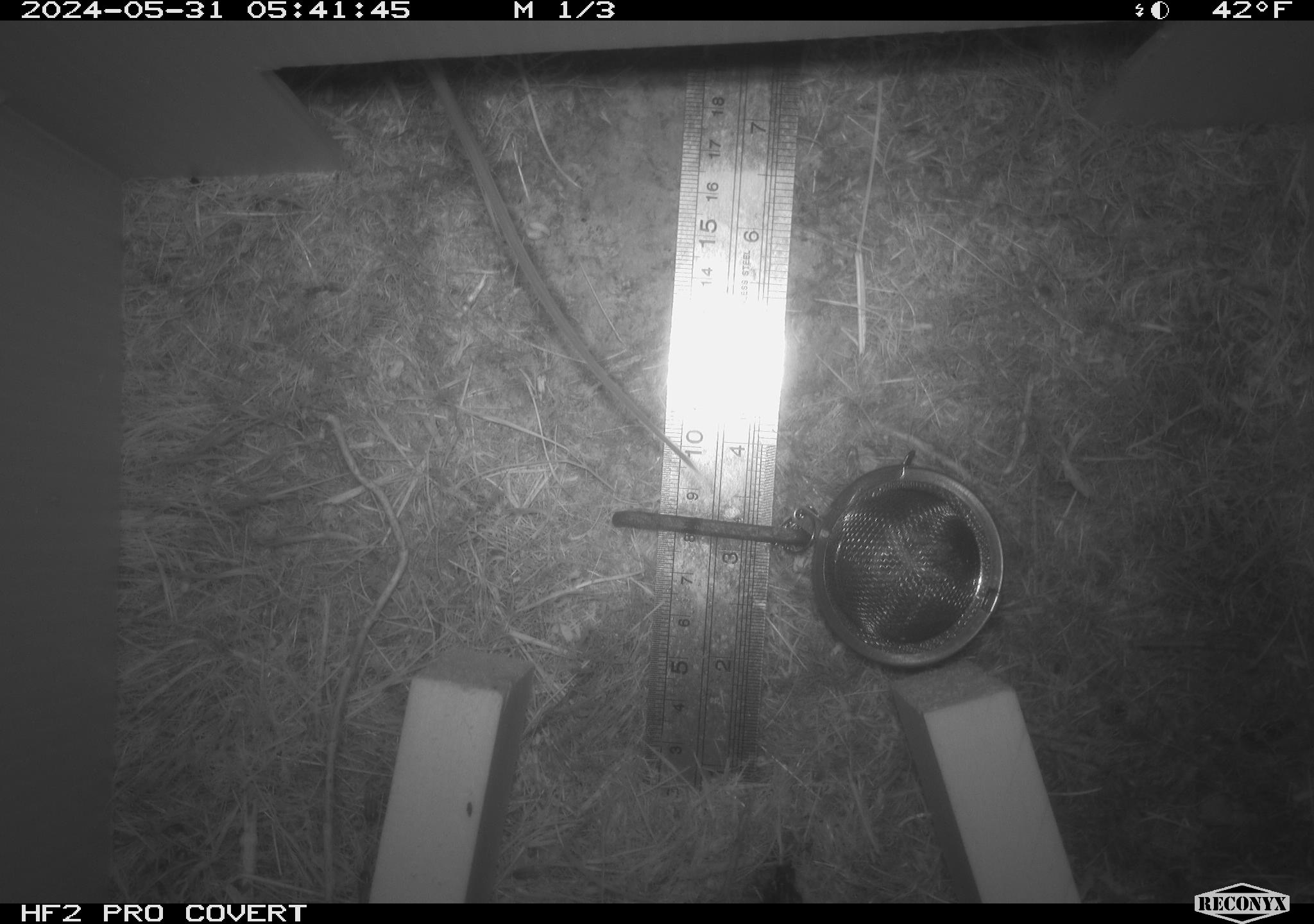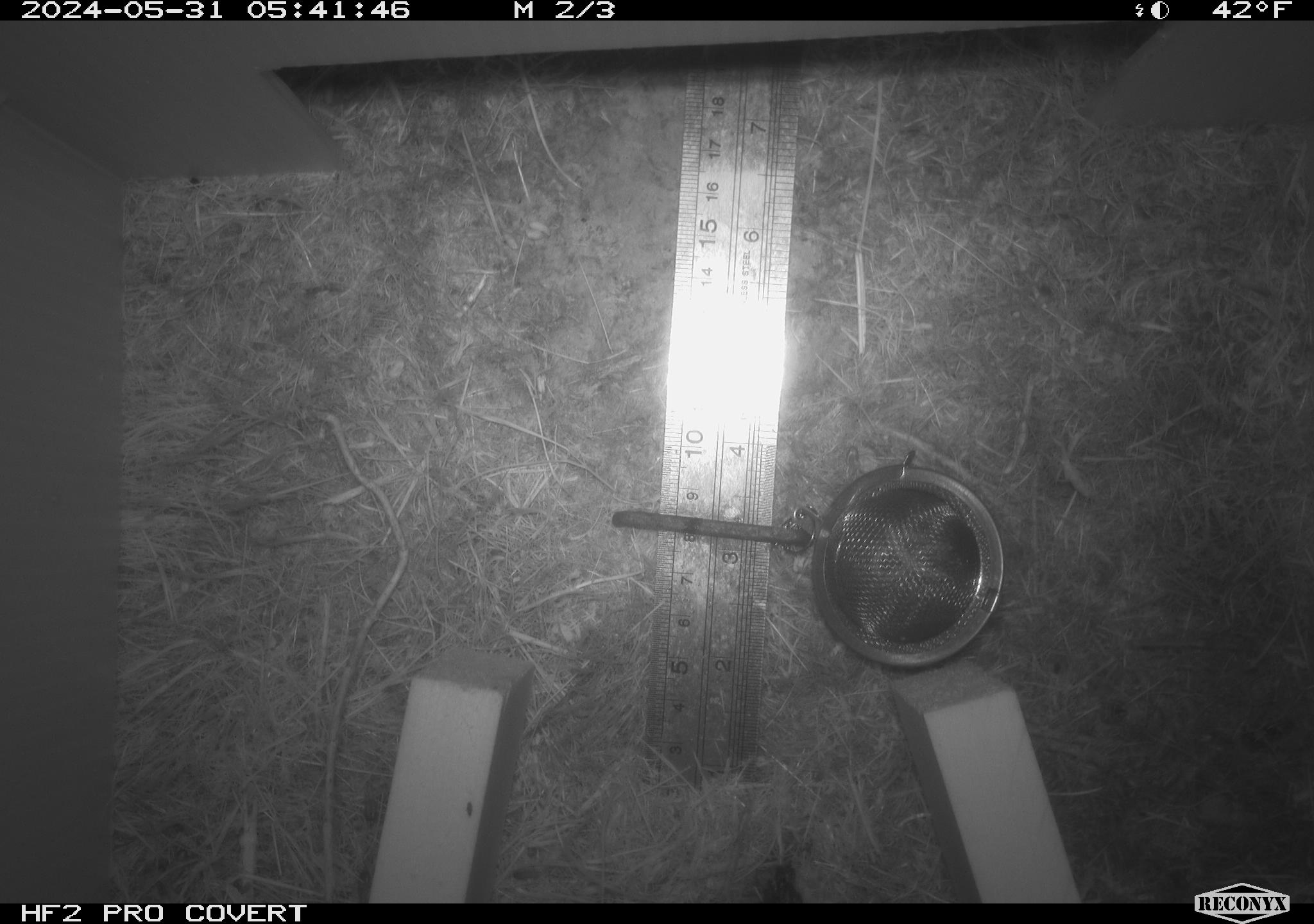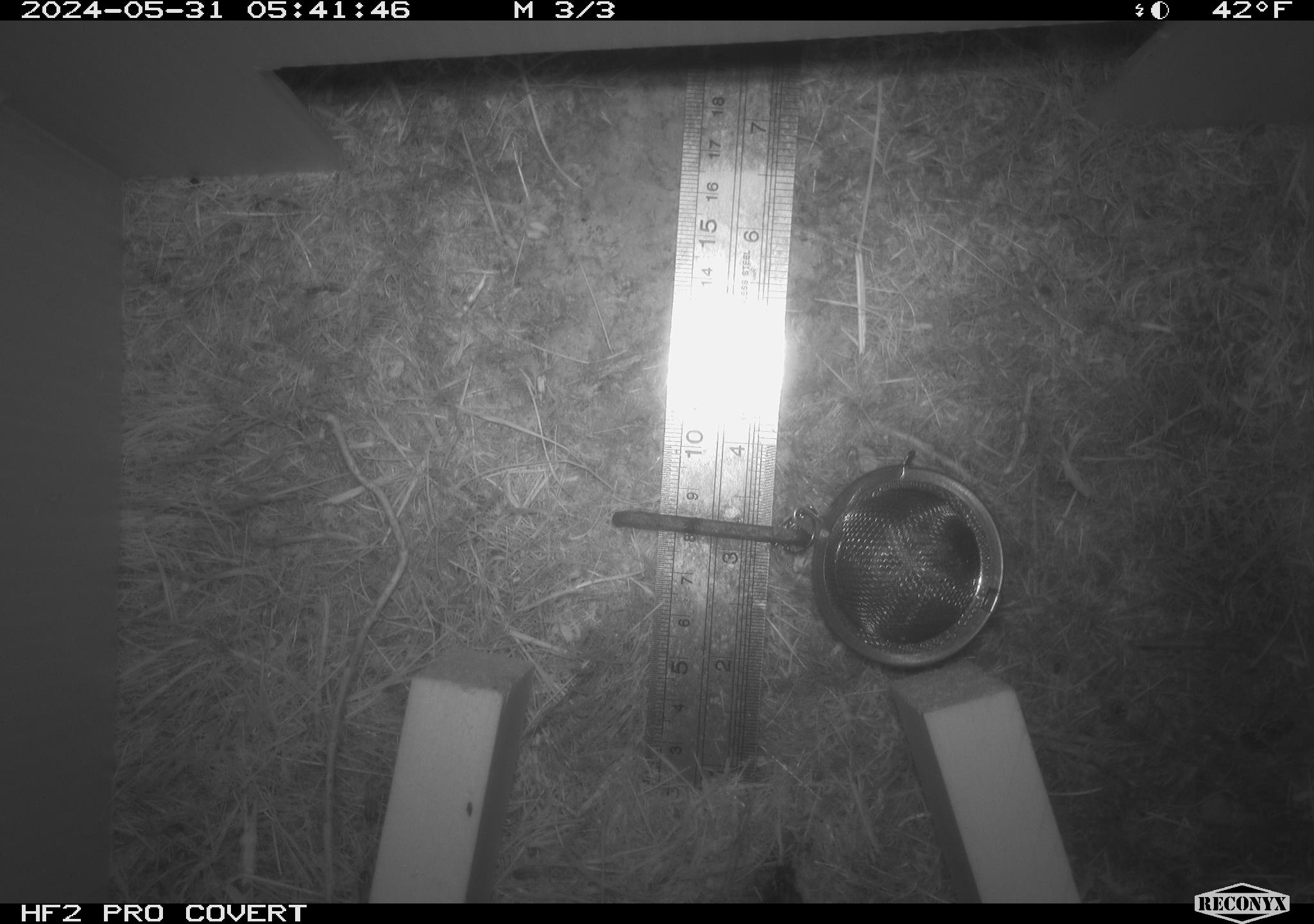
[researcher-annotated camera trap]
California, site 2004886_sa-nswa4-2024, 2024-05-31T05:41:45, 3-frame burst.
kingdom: Animalia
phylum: Chordata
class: Mammalia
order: Rodentia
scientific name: Rodentia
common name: rodent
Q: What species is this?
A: Rodent (Rodentia).